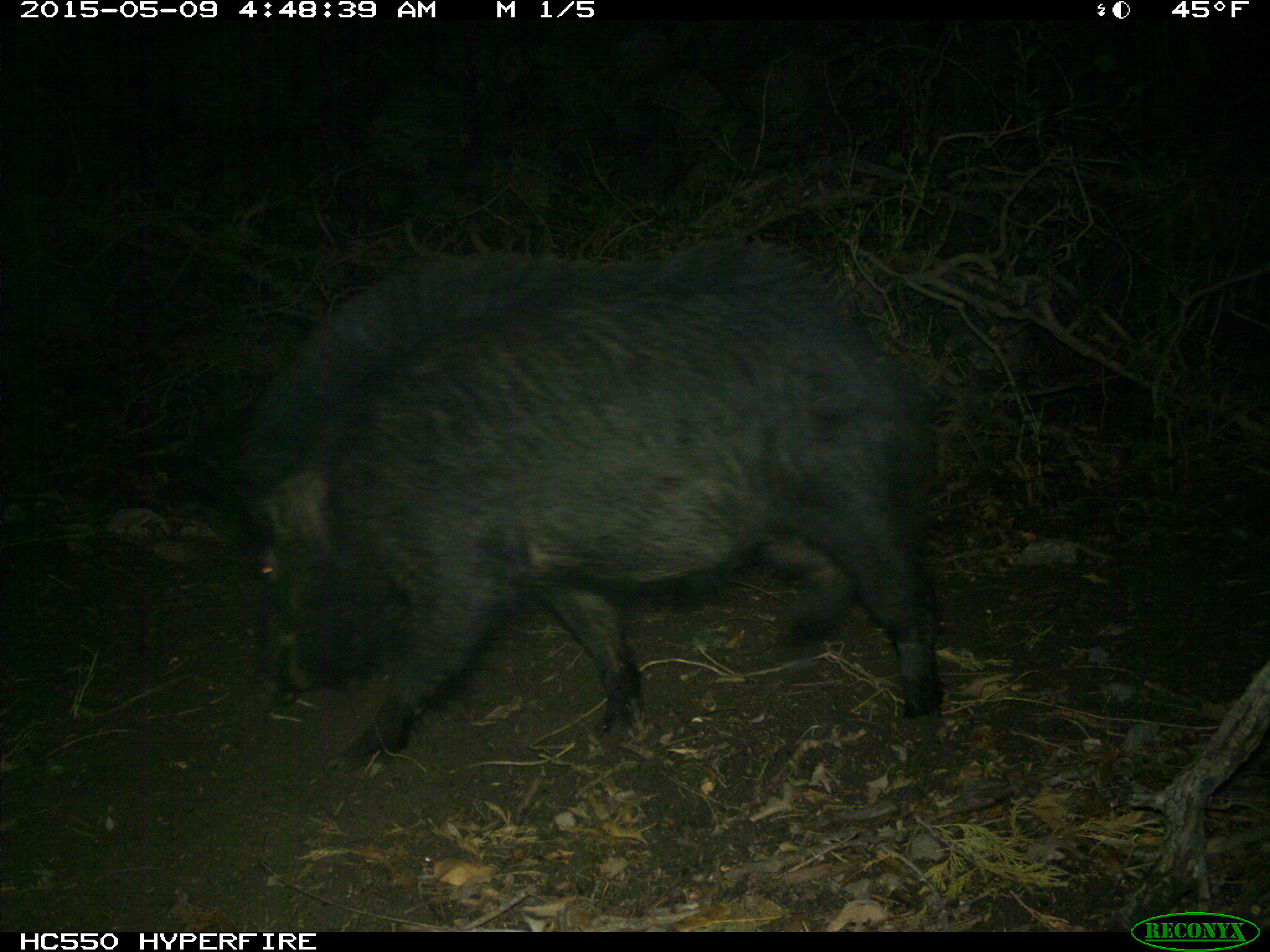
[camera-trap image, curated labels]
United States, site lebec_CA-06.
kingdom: Animalia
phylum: Chordata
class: Mammalia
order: Artiodactyla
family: Suidae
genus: Sus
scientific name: Sus scrofa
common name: wild boar